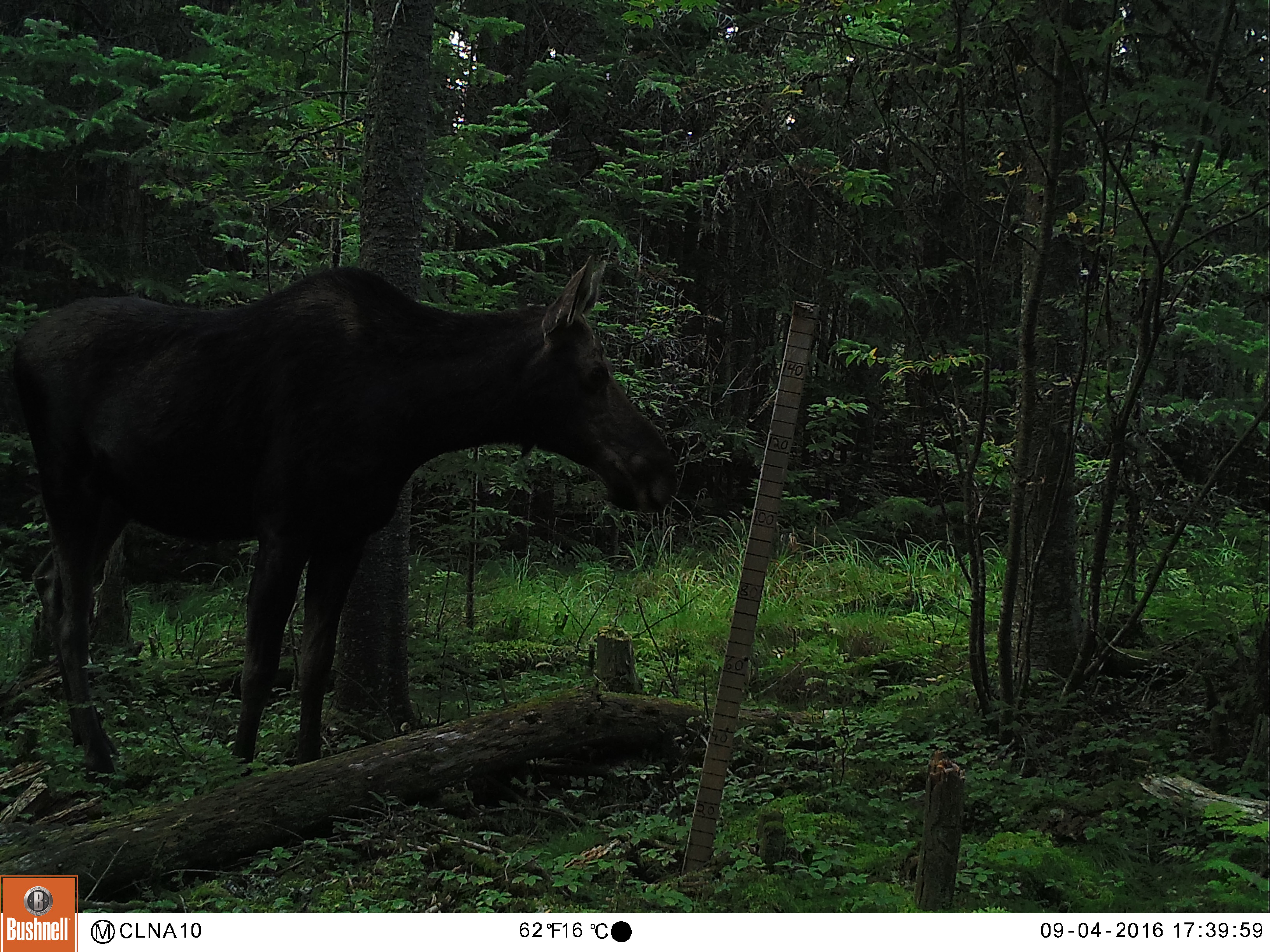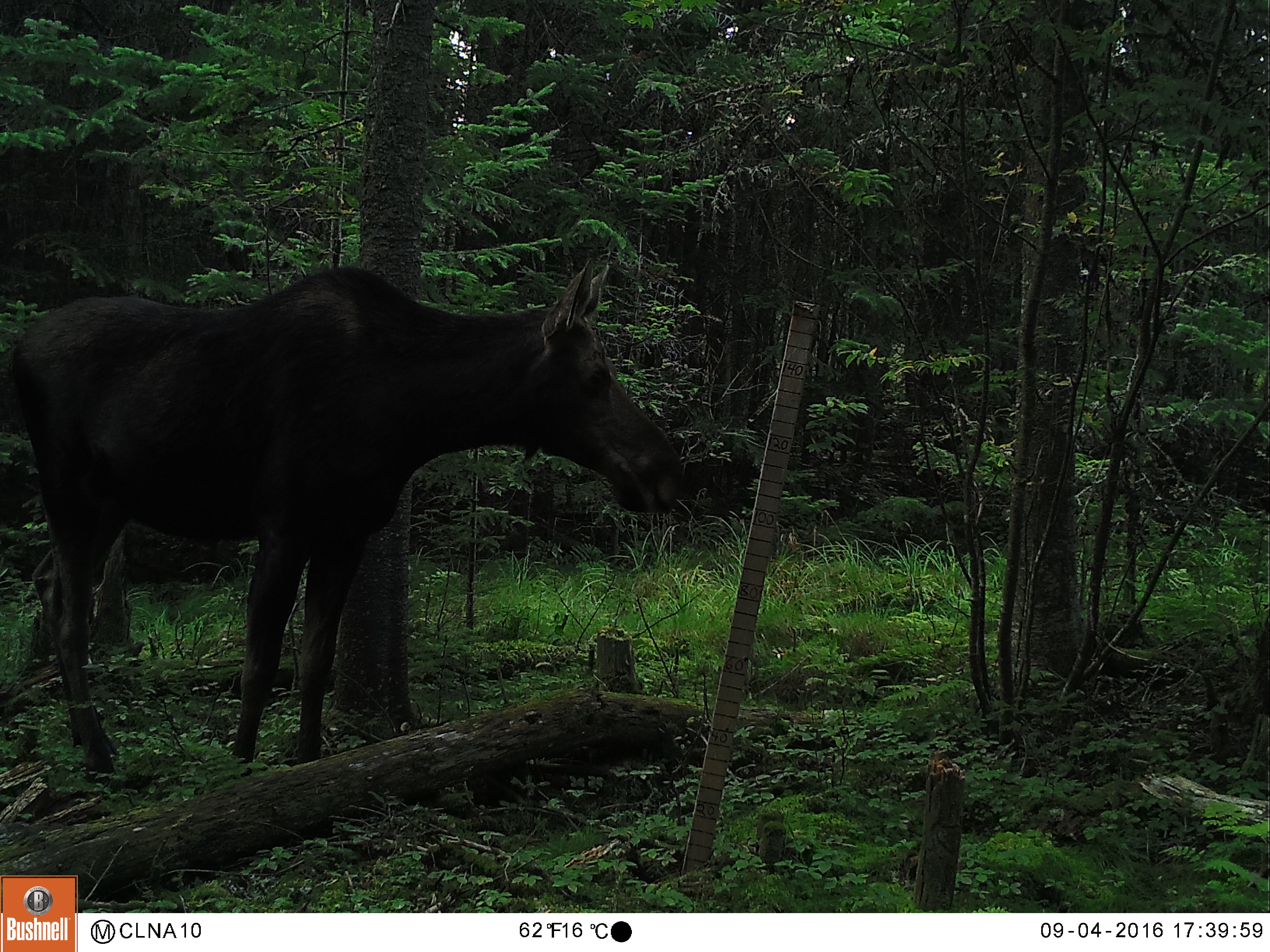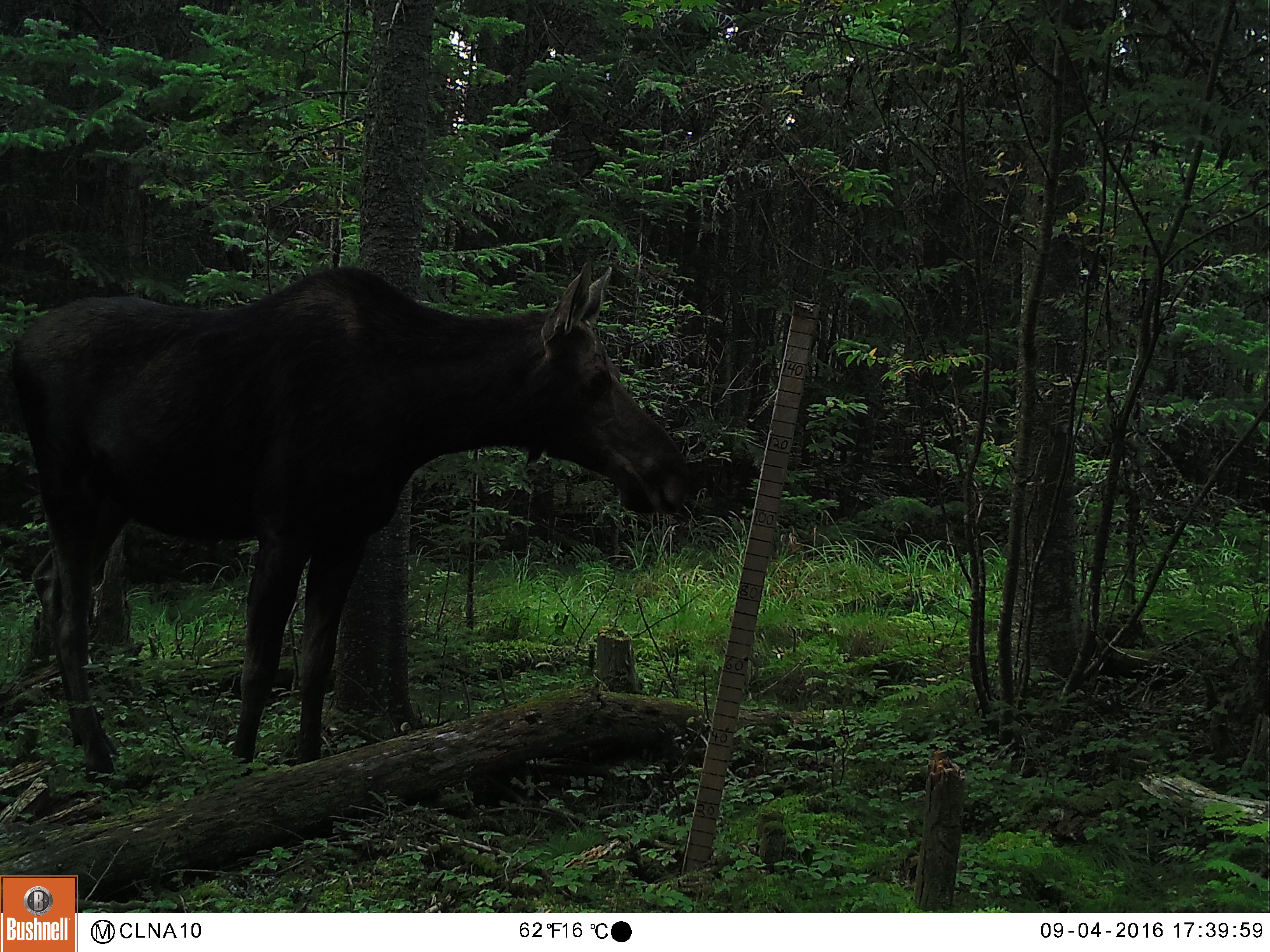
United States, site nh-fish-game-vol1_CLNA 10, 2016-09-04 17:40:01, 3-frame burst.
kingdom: Animalia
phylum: Chordata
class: Mammalia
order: Artiodactyla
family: Cervidae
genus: Alces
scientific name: Alces alces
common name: moose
Moose (Alces alces).